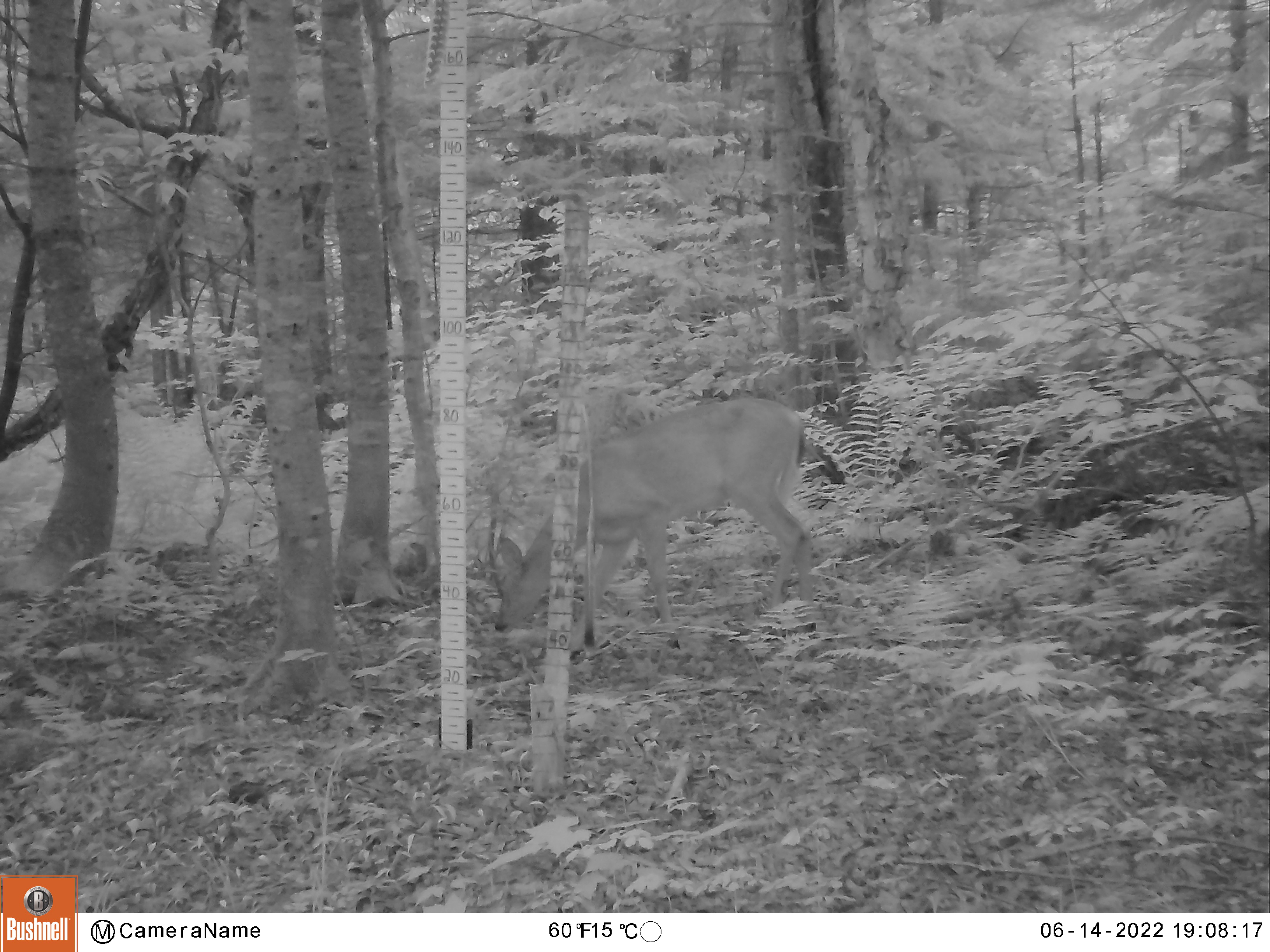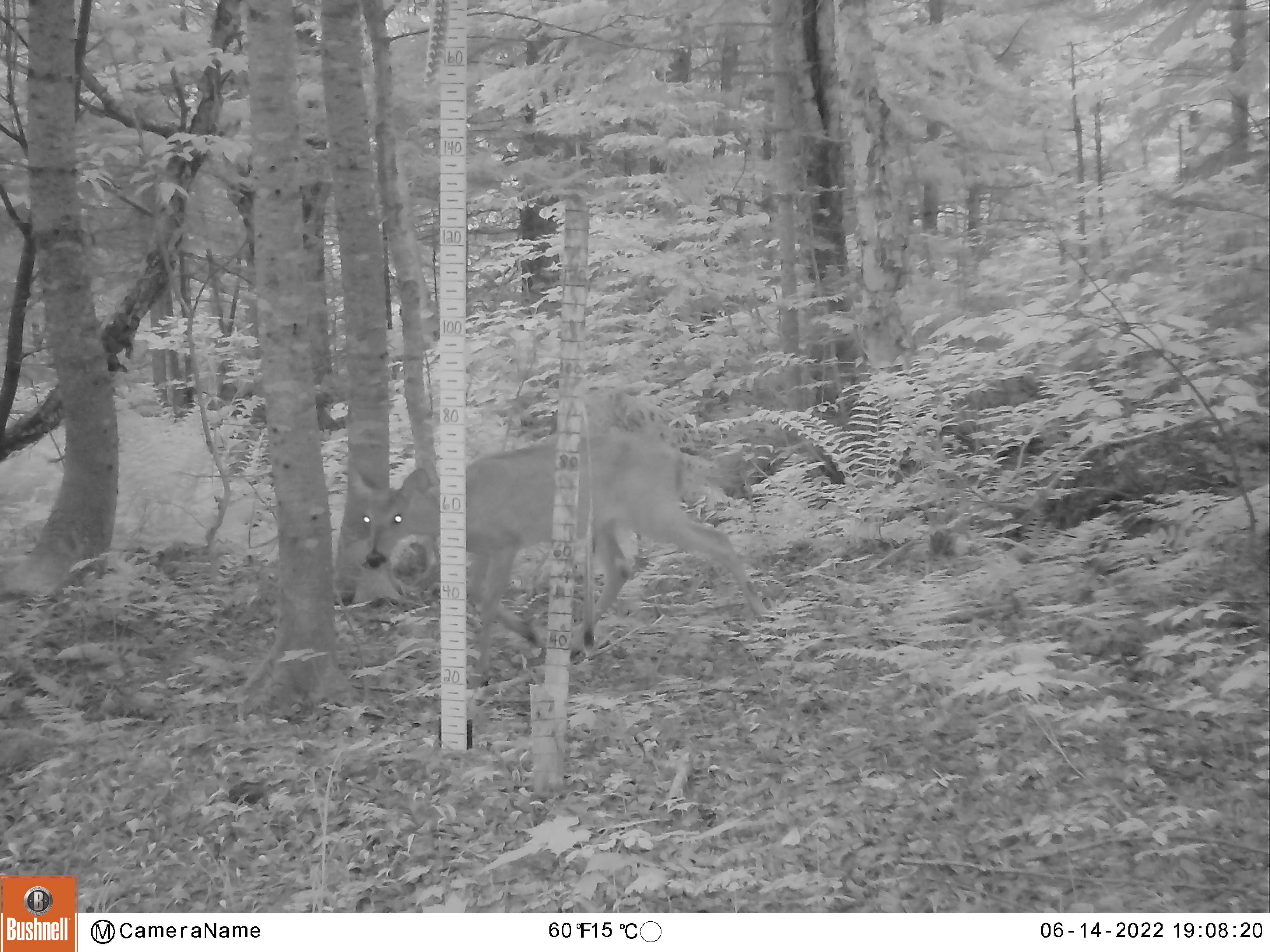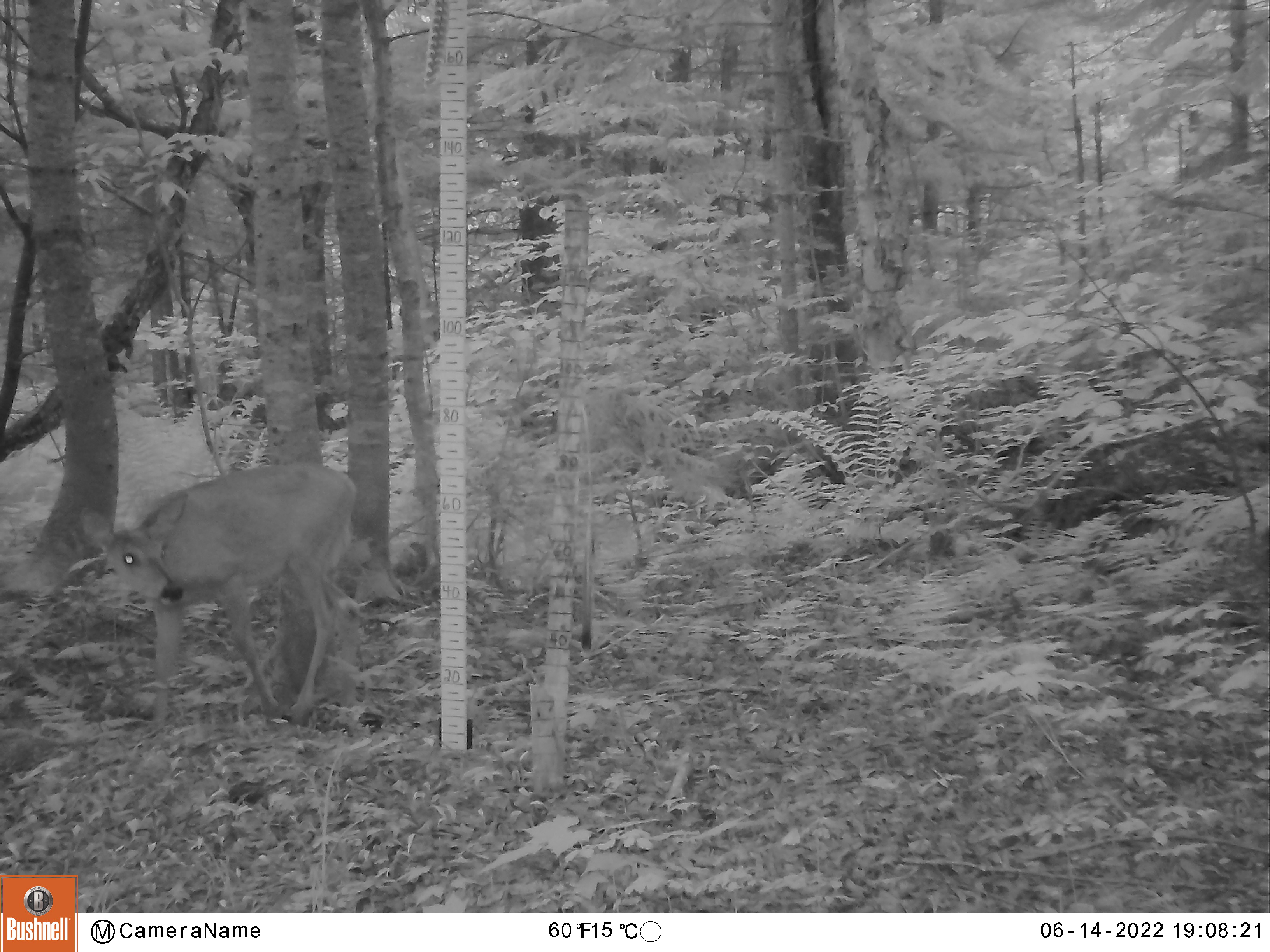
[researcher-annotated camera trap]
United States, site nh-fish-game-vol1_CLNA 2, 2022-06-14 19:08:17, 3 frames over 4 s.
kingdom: Animalia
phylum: Chordata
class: Mammalia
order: Artiodactyla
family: Cervidae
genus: Odocoileus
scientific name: Odocoileus virginianus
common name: white-tailed deer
White-tailed deer (Odocoileus virginianus).